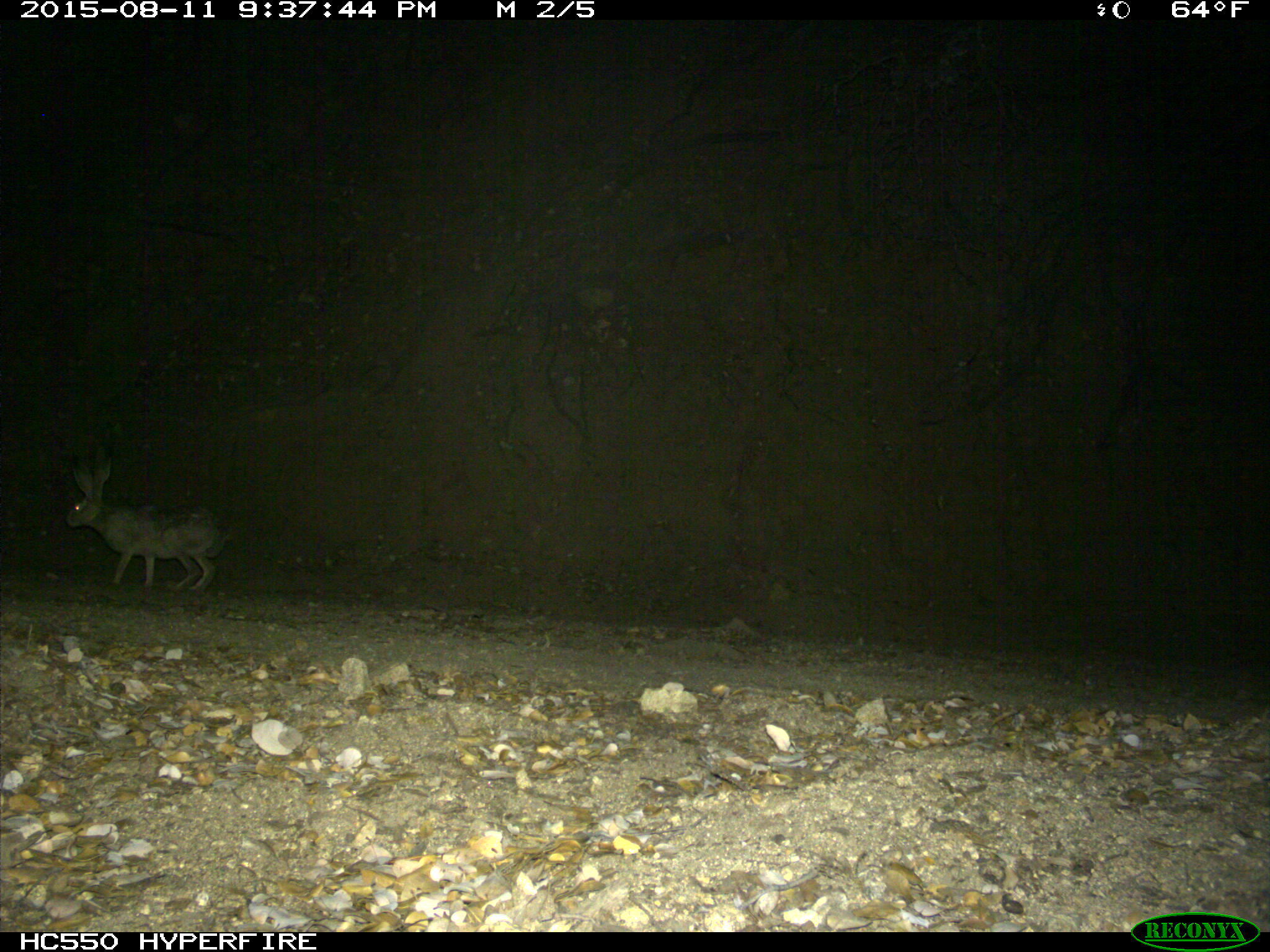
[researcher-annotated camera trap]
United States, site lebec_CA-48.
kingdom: Animalia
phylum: Chordata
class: Mammalia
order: Lagomorpha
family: Leporidae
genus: Lepus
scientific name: Lepus californicus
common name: black-tailed jackrabbit